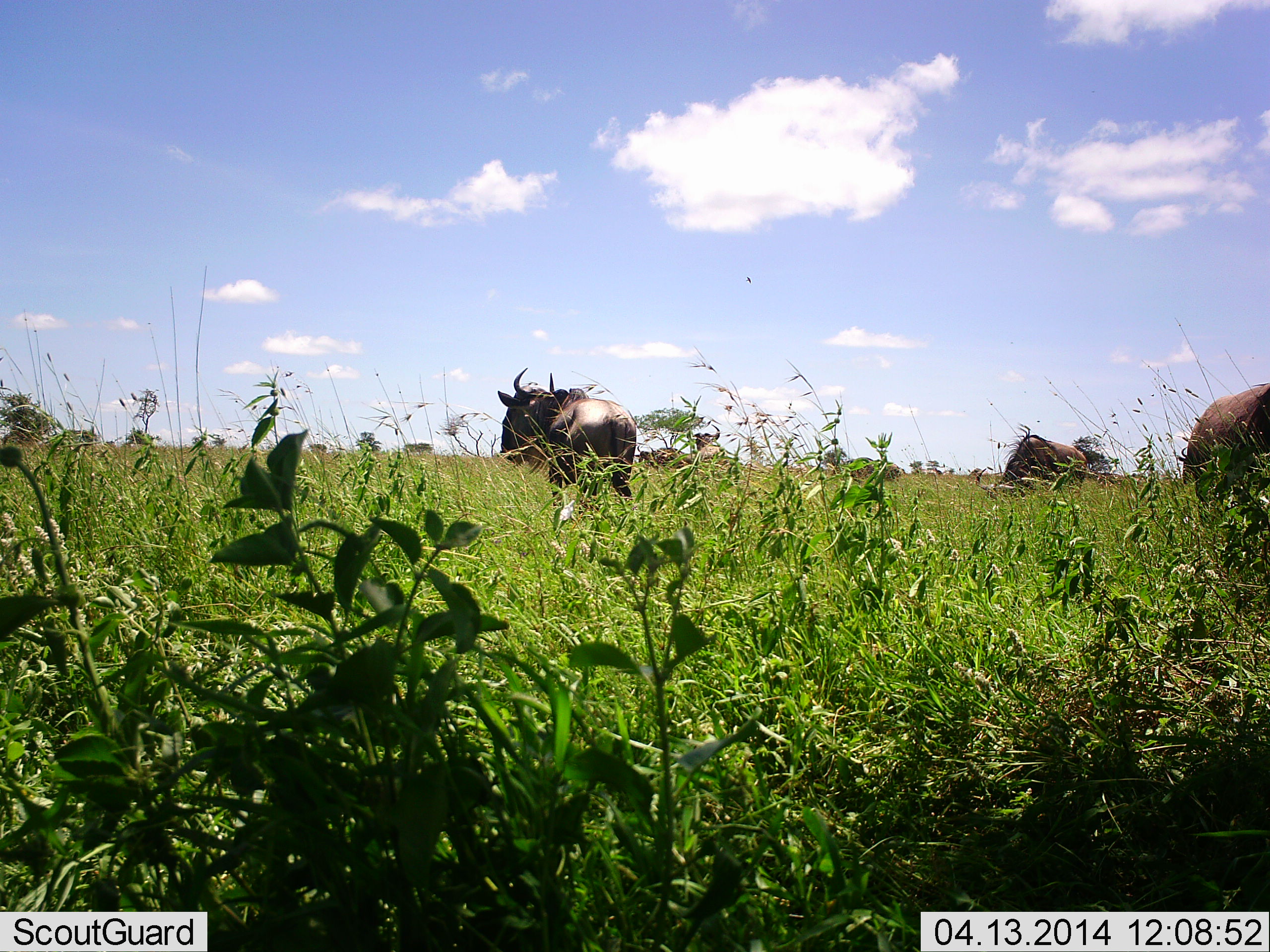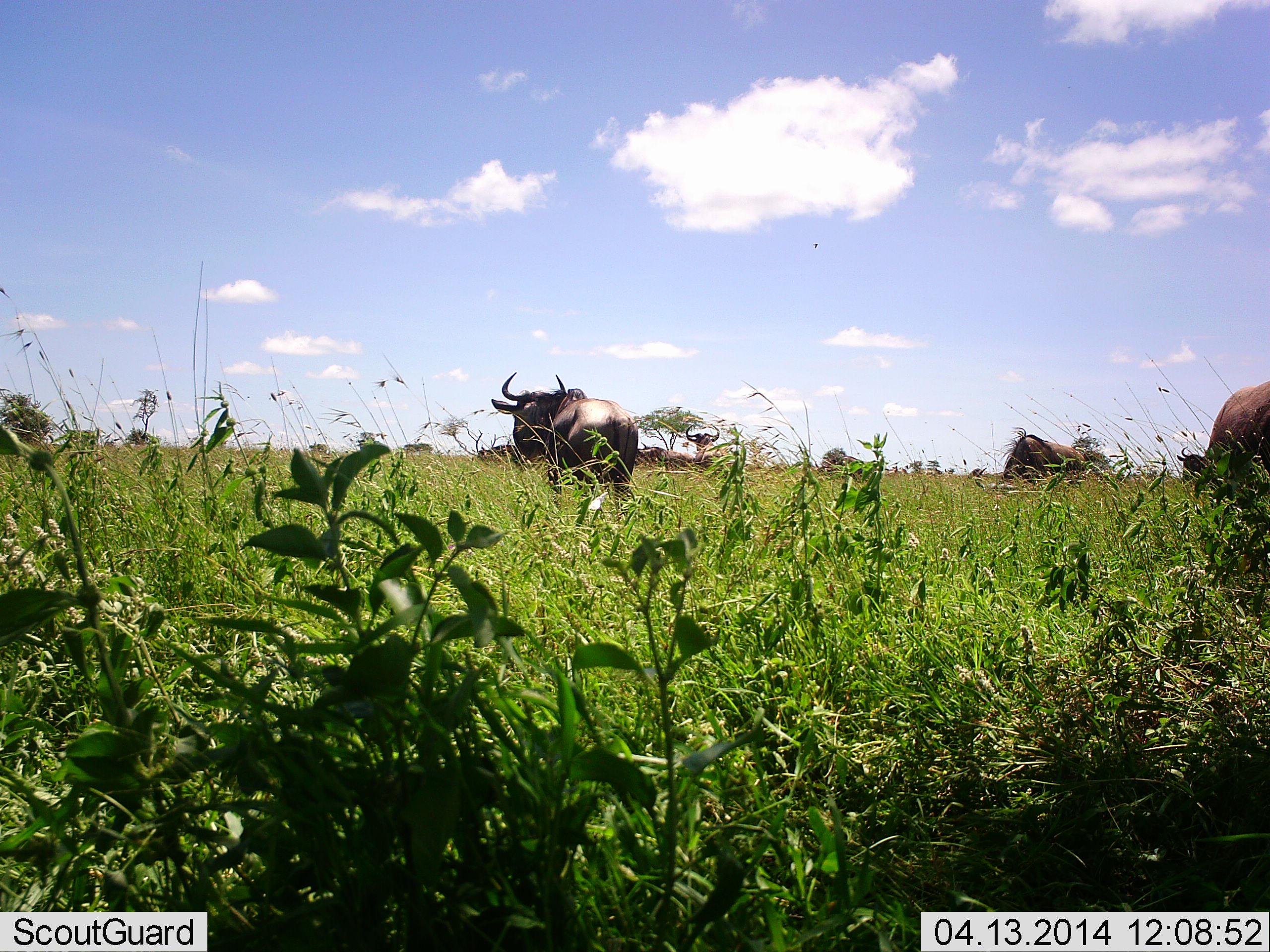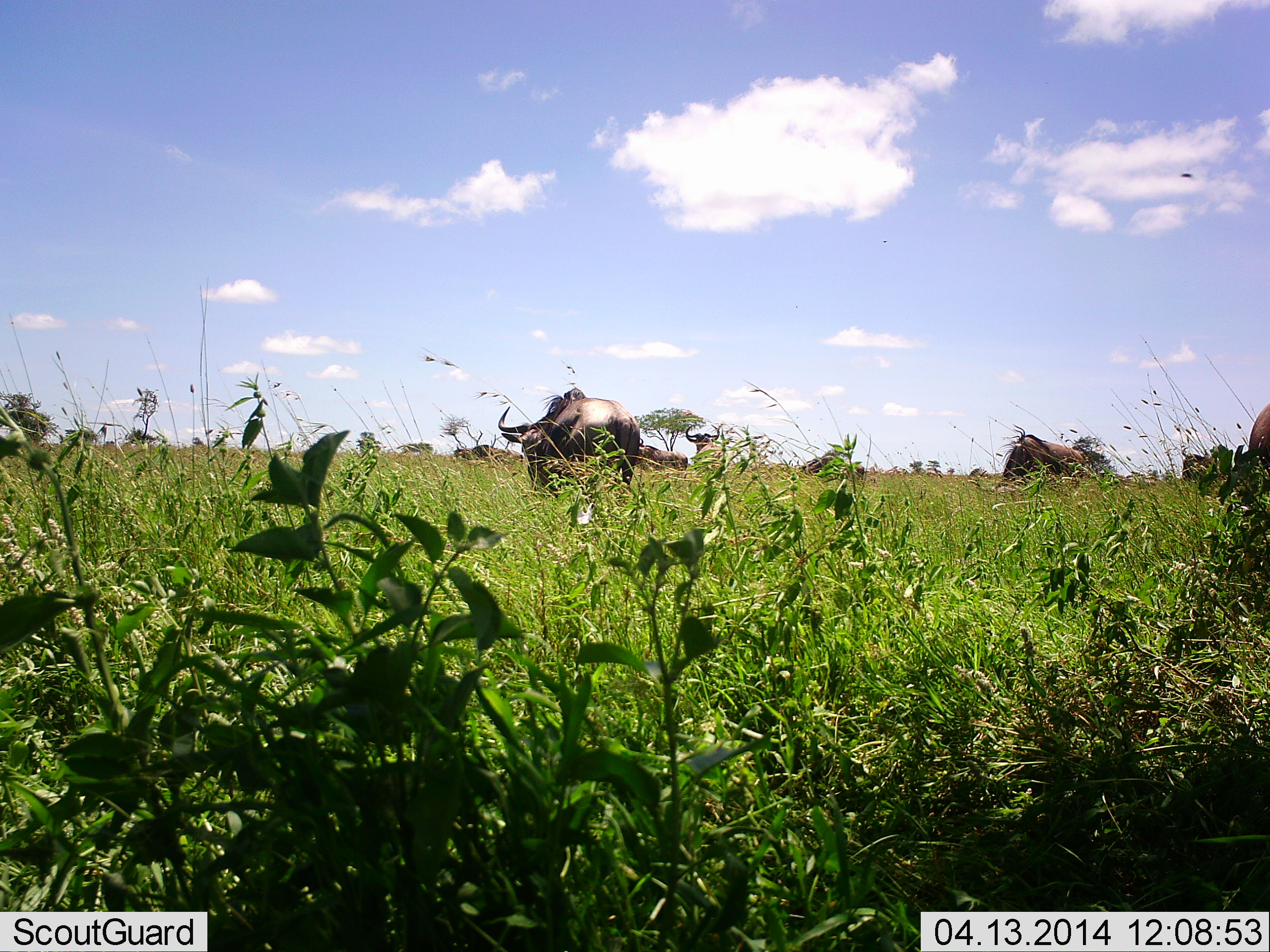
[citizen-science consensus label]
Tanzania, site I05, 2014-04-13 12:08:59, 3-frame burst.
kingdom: Animalia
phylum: Chordata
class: Mammalia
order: Artiodactyla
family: Bovidae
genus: Connochaetes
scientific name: Connochaetes taurinus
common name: blue wildebeest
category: wildebeest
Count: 4.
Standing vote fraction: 70%.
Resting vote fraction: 0%.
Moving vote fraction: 20%.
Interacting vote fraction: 0%.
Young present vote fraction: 0%.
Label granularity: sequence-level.